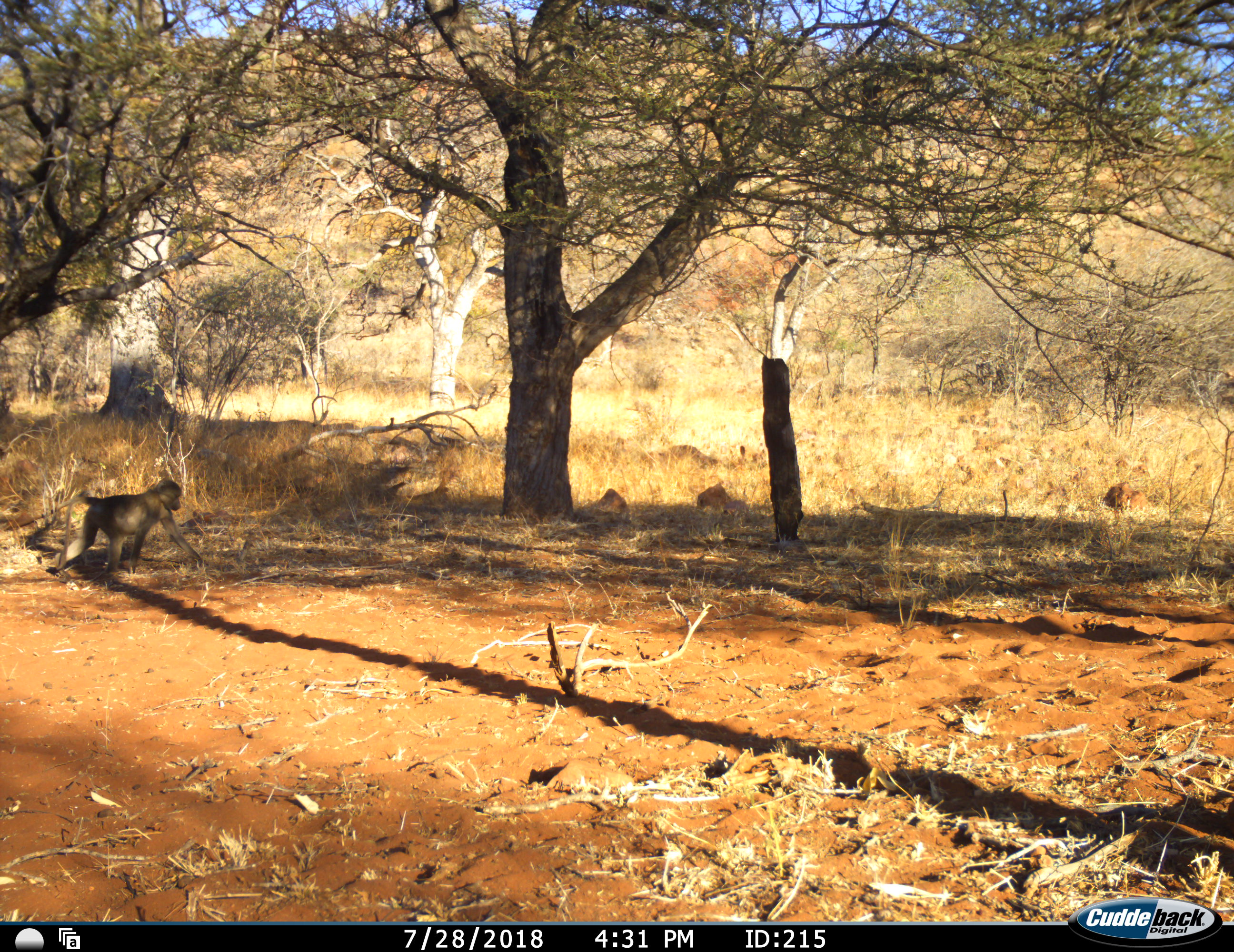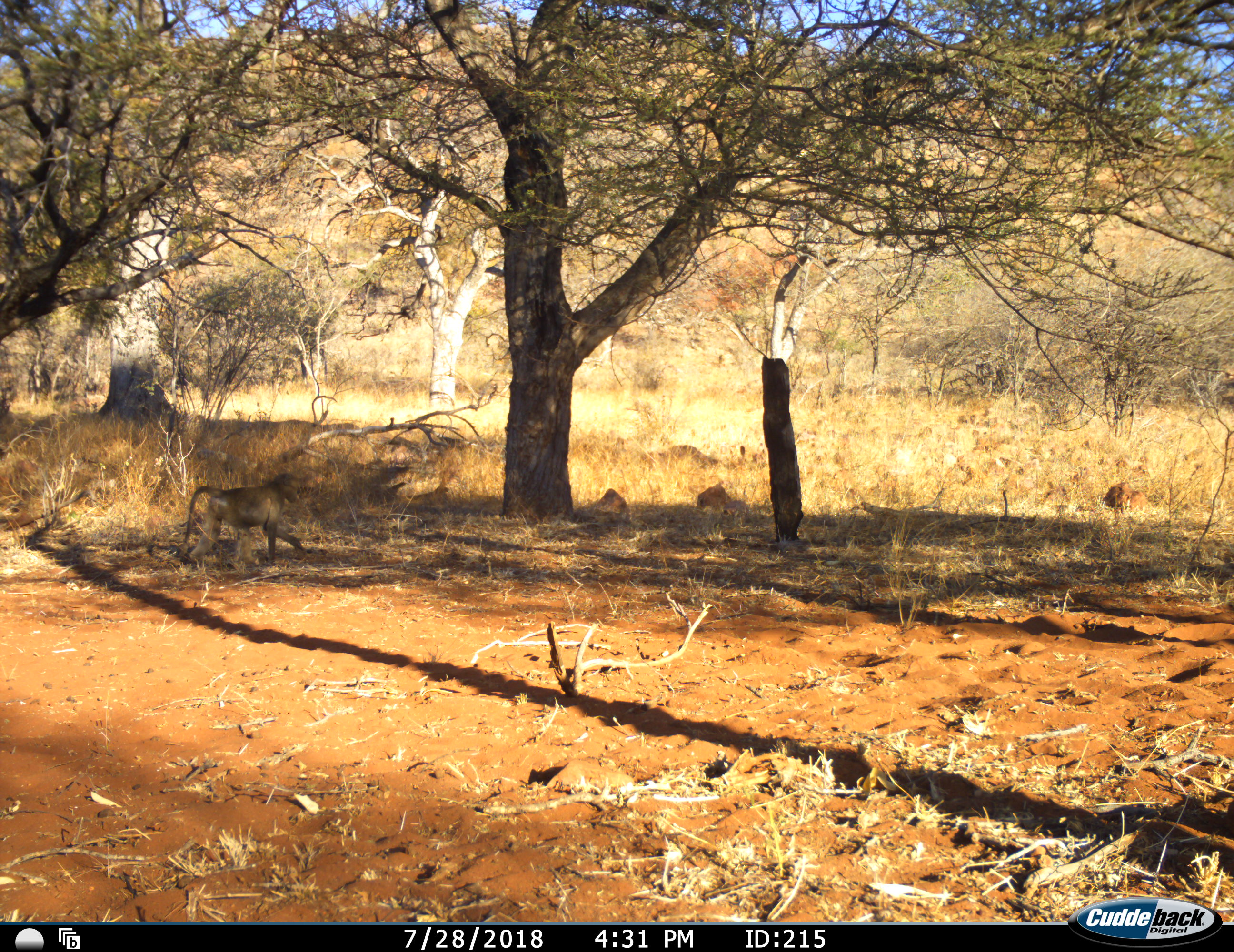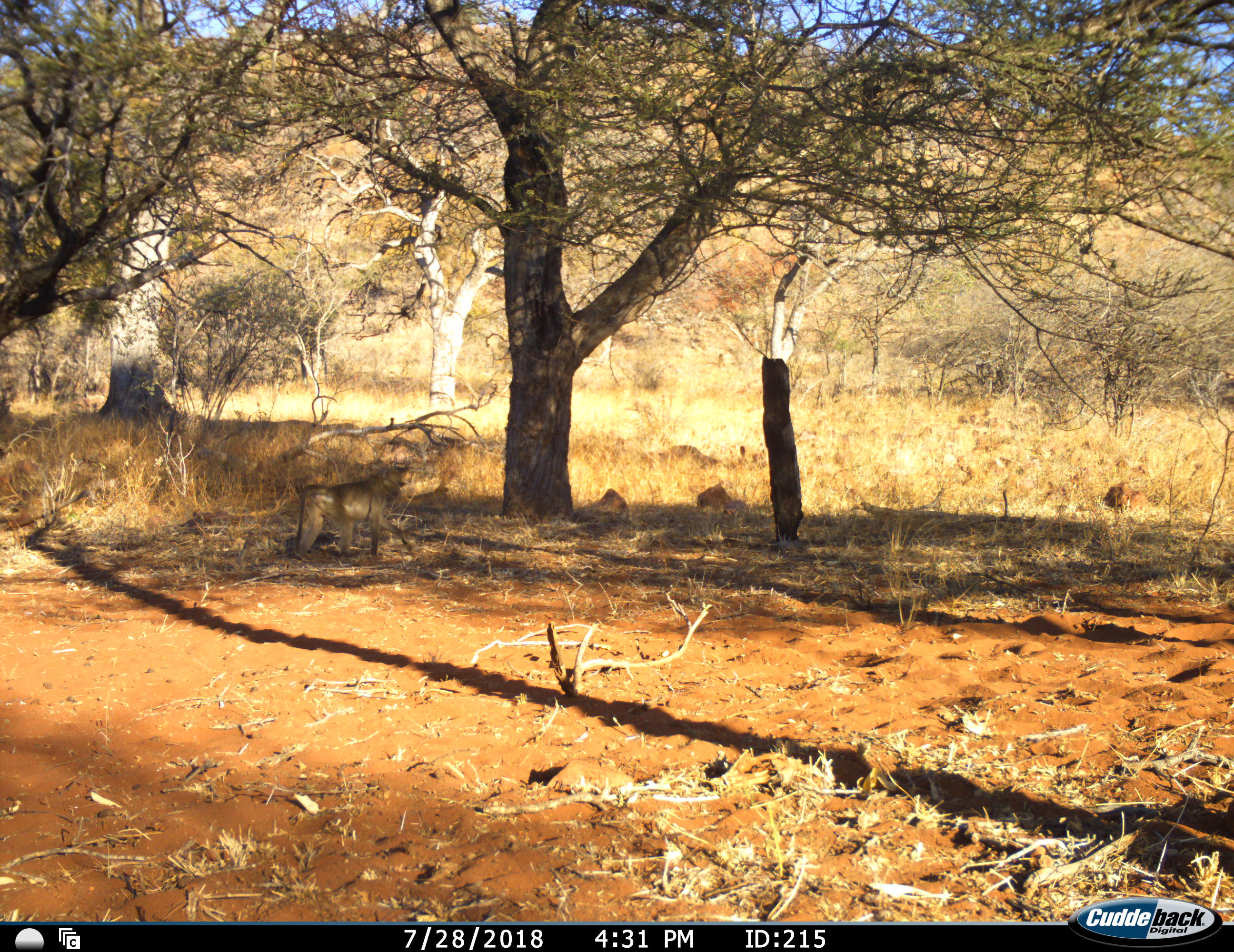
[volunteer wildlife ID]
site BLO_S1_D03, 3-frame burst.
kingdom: Animalia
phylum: Chordata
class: Mammalia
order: Primates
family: Cercopithecidae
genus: Papio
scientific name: Papio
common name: baboon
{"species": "baboon (Papio)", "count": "1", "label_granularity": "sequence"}